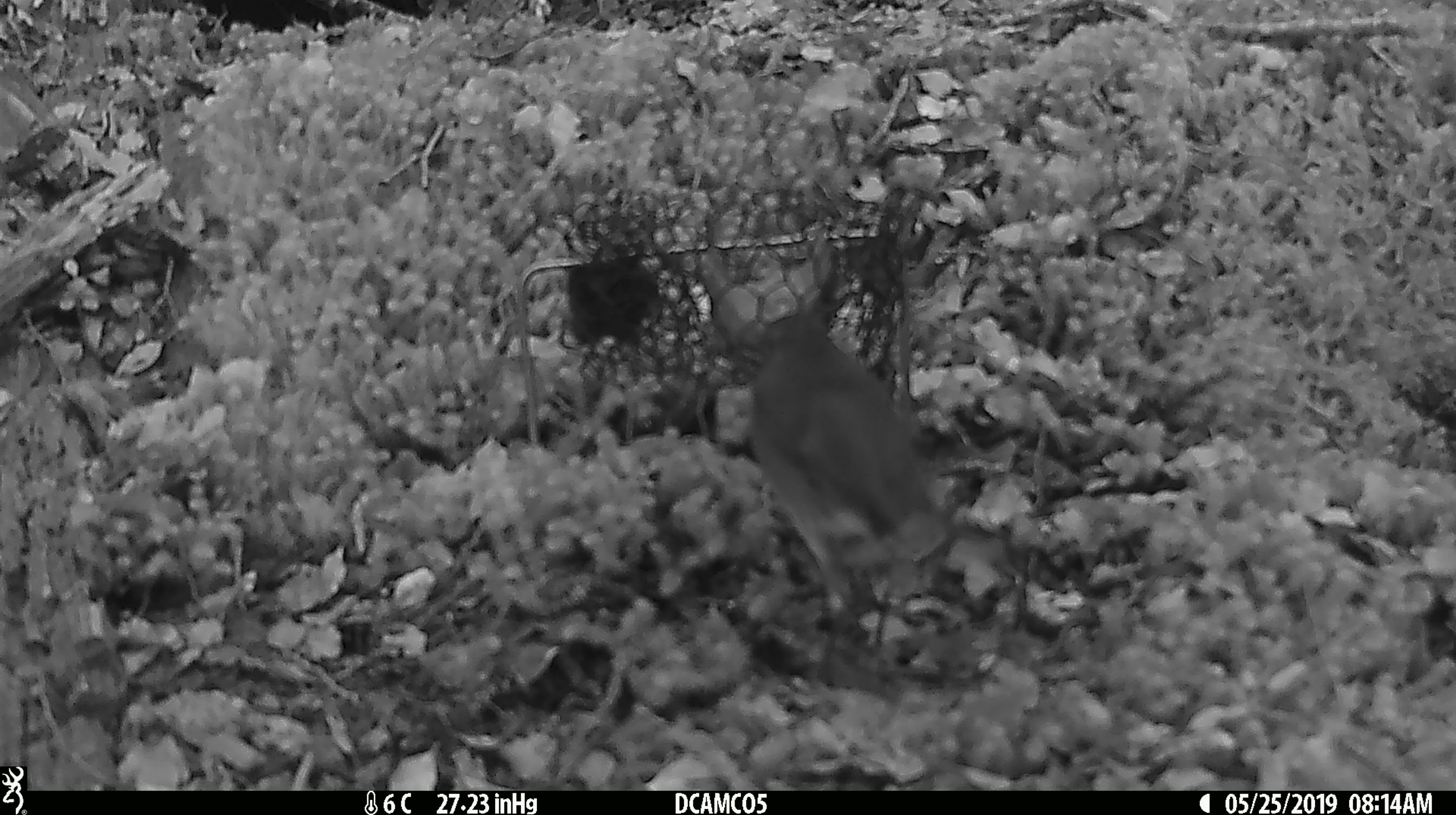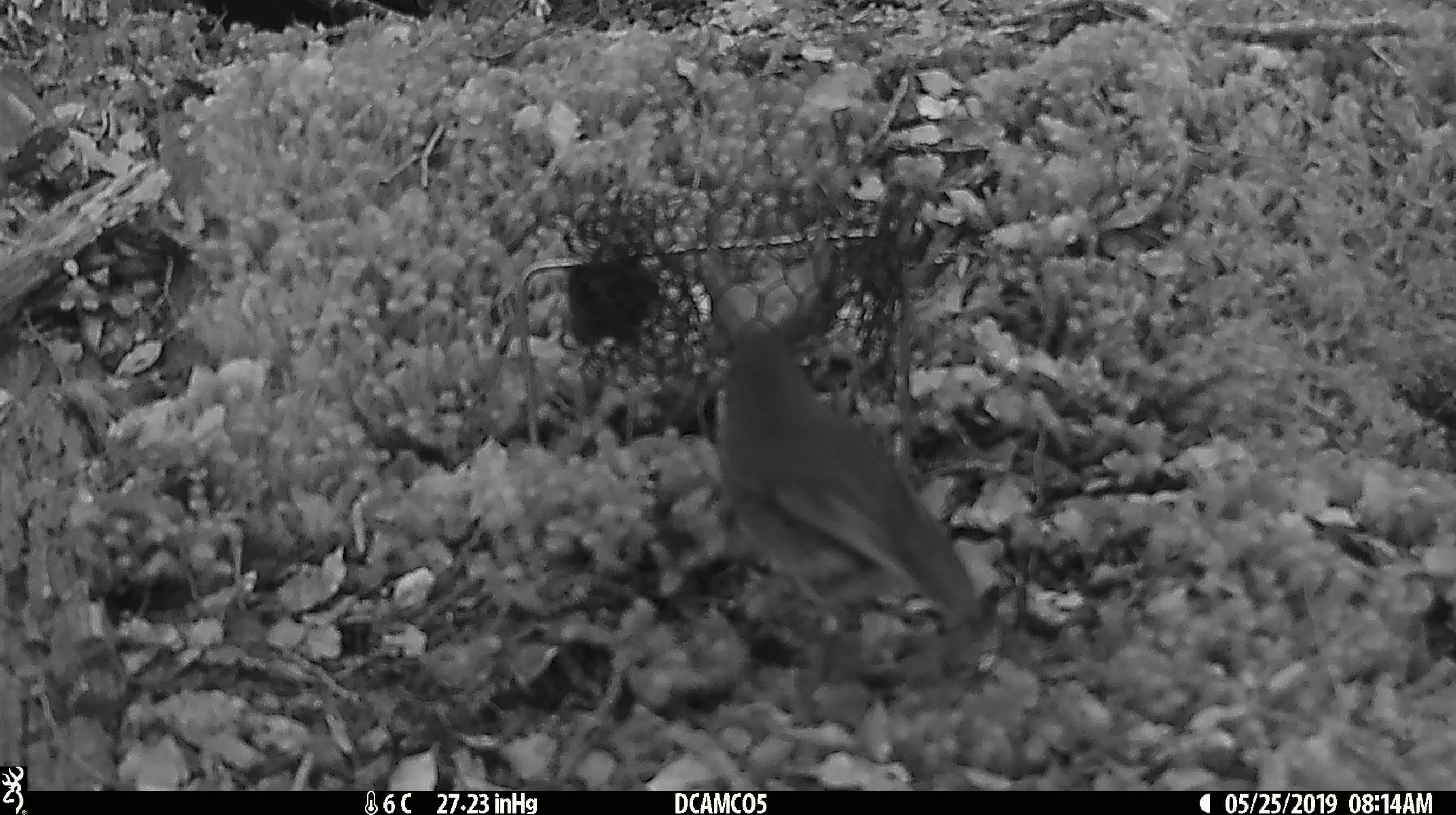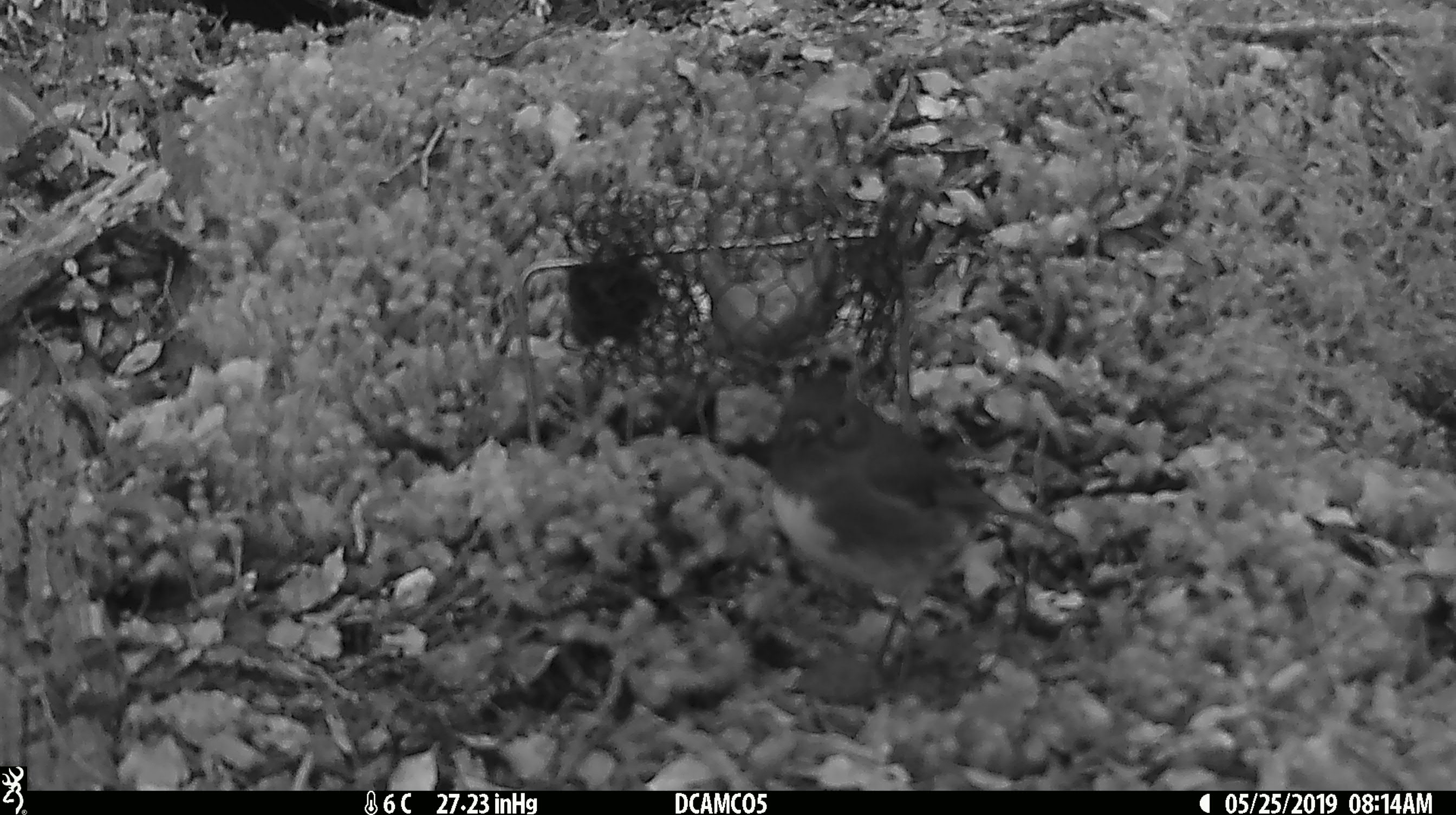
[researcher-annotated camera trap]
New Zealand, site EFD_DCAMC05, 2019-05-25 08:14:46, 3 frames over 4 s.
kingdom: Animalia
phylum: Chordata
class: Aves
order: Passeriformes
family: Petroicidae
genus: Petroica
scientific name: Petroica australis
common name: new zealand robin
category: robin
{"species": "robin (new zealand robin) (Petroica australis)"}